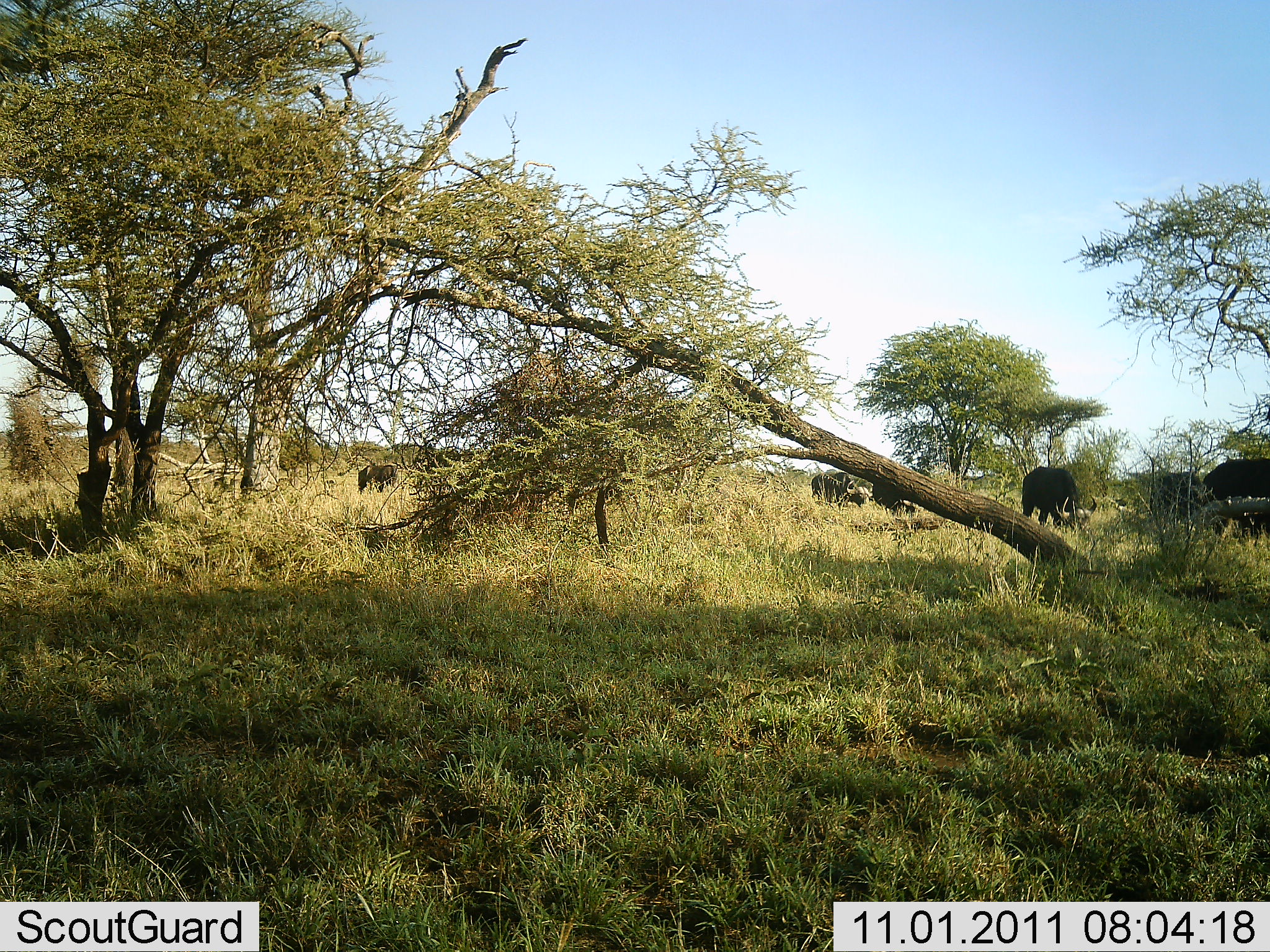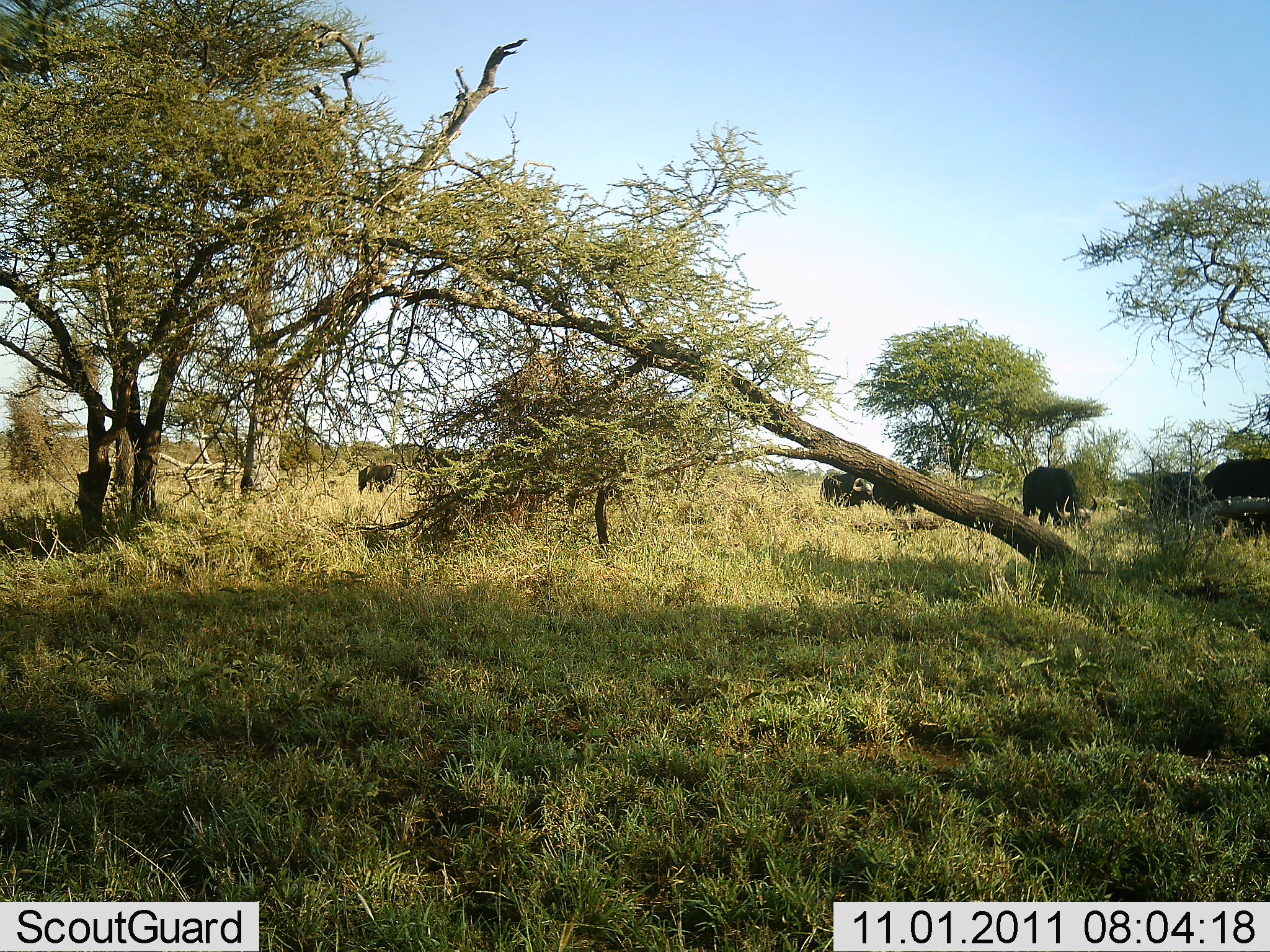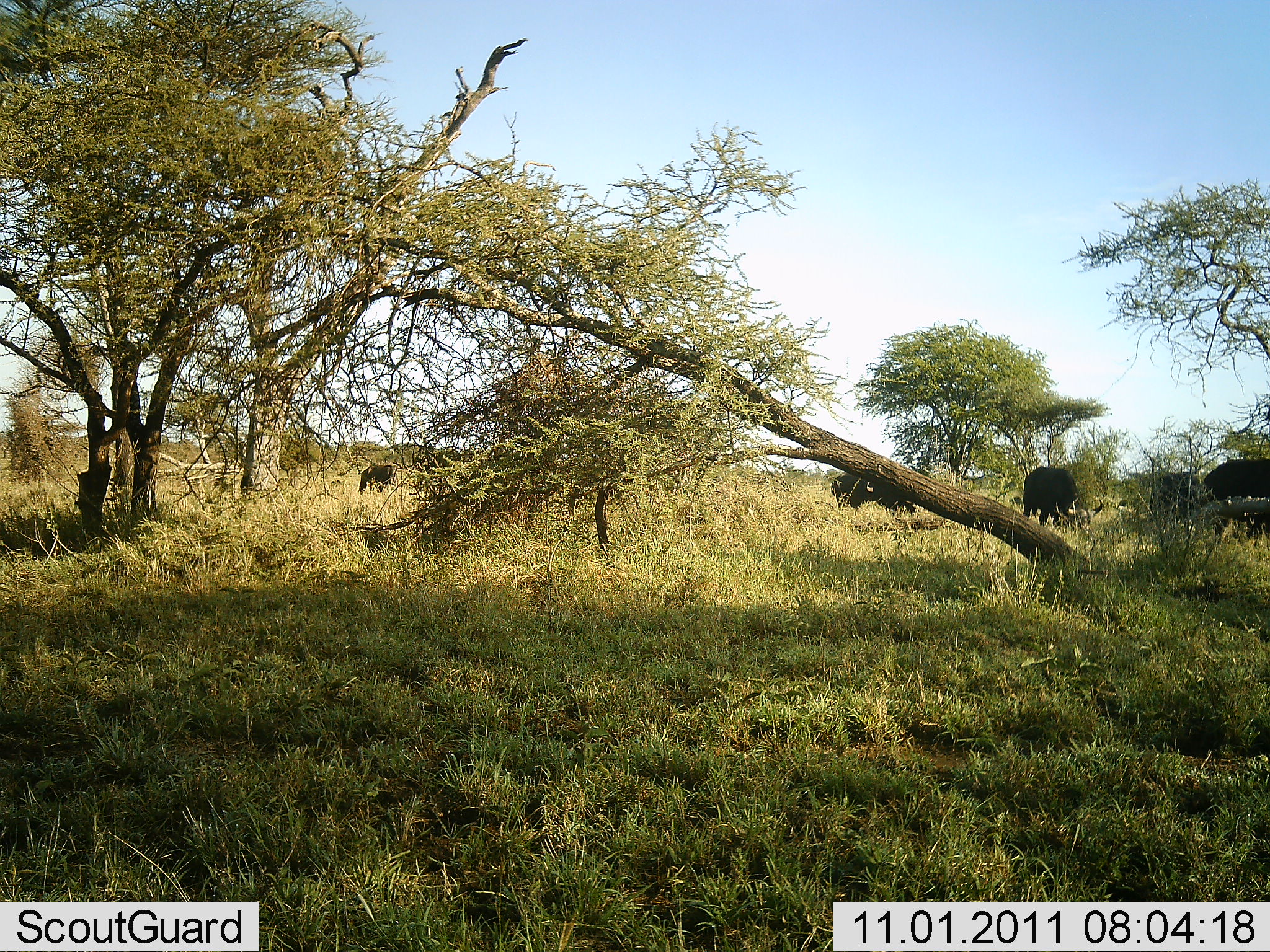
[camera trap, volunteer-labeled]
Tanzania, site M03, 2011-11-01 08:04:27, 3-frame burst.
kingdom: Animalia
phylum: Chordata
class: Mammalia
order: Artiodactyla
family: Bovidae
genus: Syncerus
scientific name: Syncerus caffer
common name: cape buffalo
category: buffalo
Buffalo (cape buffalo) (Syncerus caffer), count 7. Behavior (volunteer vote fractions): standing 20%, resting 0%, moving 30%, interacting 0%. Young present (vote fraction): 10%. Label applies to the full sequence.